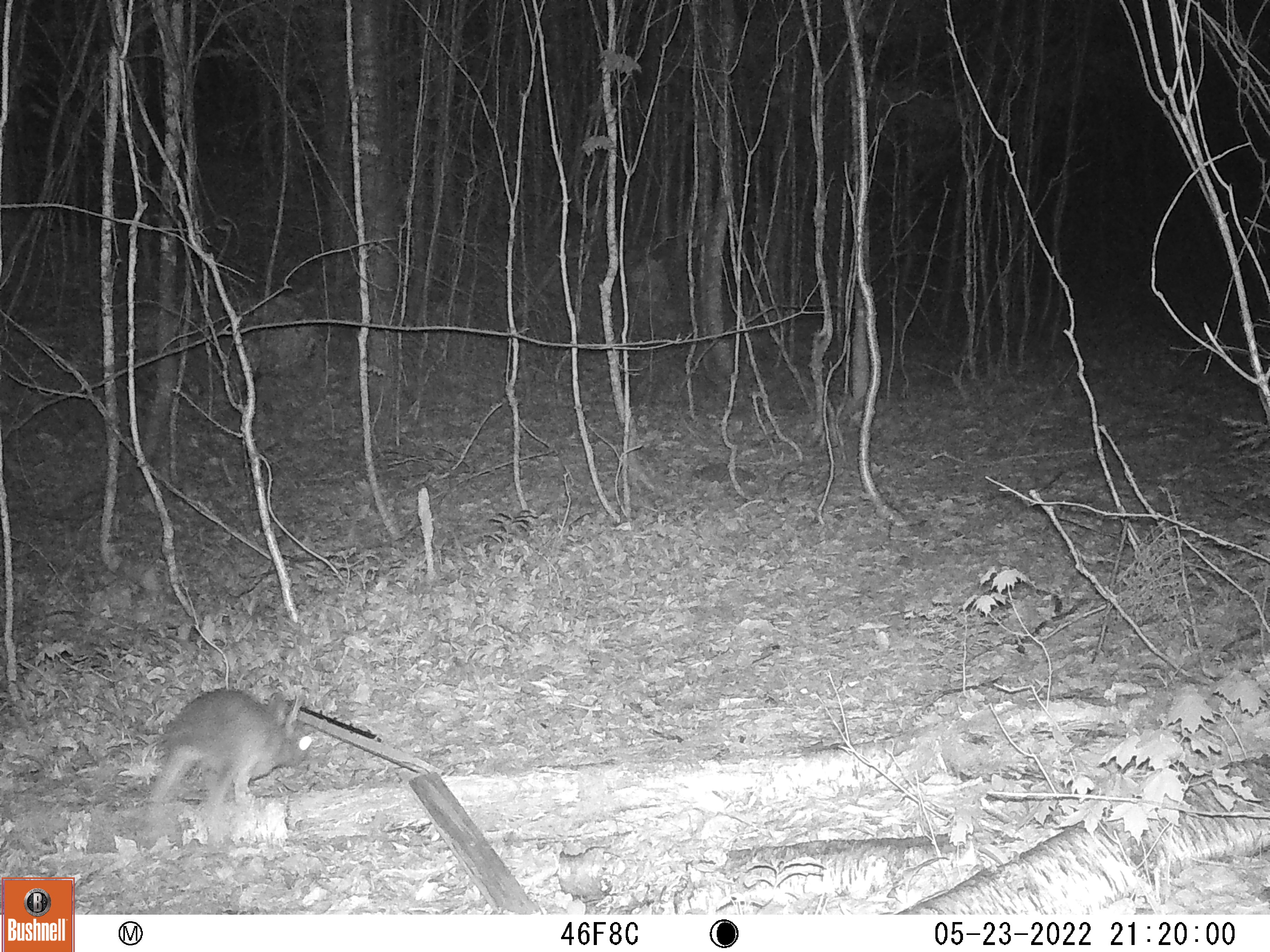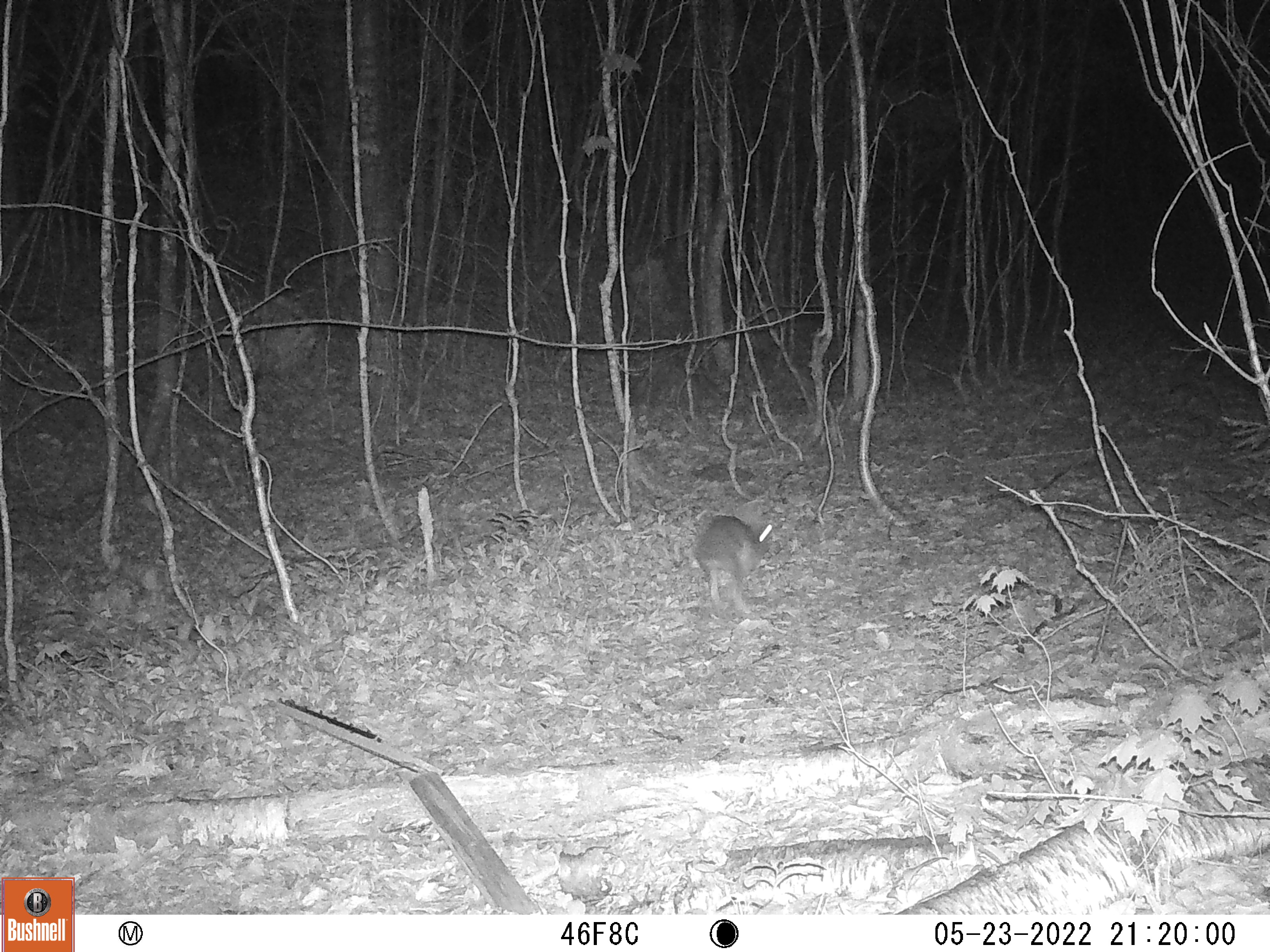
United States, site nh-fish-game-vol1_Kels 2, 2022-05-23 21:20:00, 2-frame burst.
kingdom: Animalia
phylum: Chordata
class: Mammalia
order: Lagomorpha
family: Leporidae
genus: Sylvilagus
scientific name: Sylvilagus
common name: cottontail rabbit